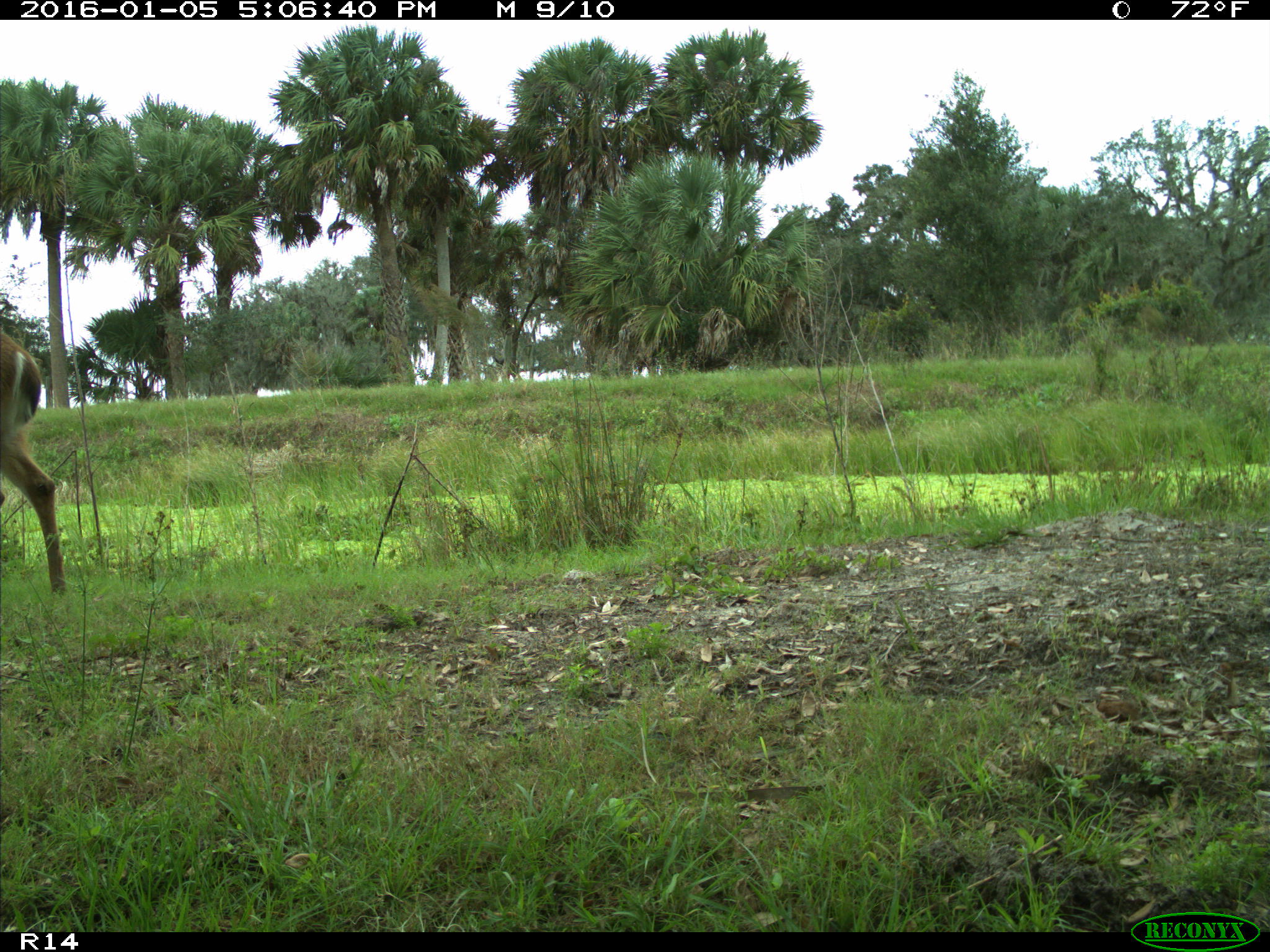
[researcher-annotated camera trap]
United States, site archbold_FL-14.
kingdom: Animalia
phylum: Chordata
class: Mammalia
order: Artiodactyla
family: Cervidae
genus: Odocoileus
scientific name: Odocoileus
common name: deer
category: unidentified deer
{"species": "unidentified deer (deer) (Odocoileus)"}